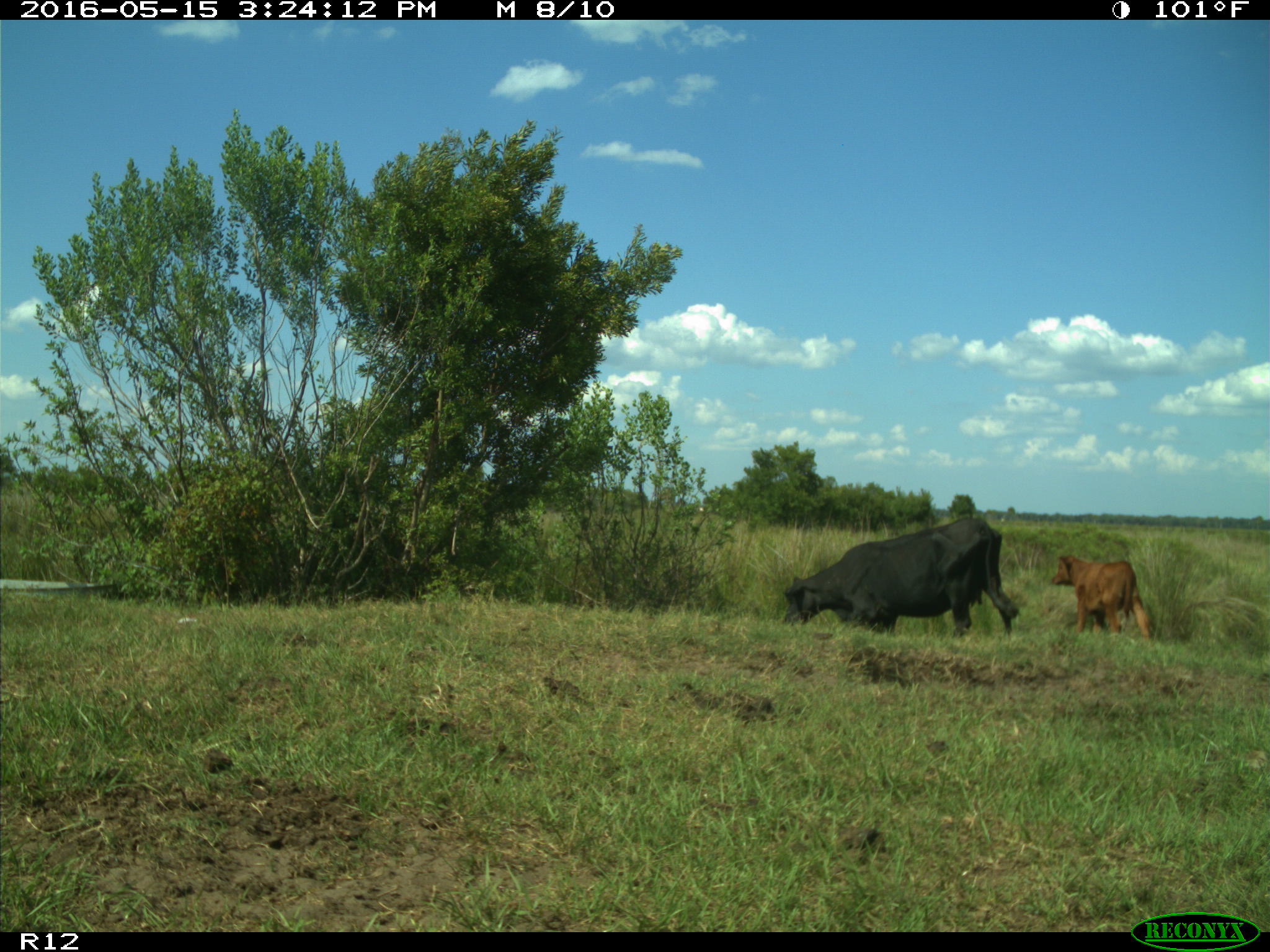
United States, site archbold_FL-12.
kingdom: Animalia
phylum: Chordata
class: Mammalia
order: Artiodactyla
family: Bovidae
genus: Bos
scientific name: Bos taurus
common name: domestic cow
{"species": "Bos taurus (domestic cow)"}